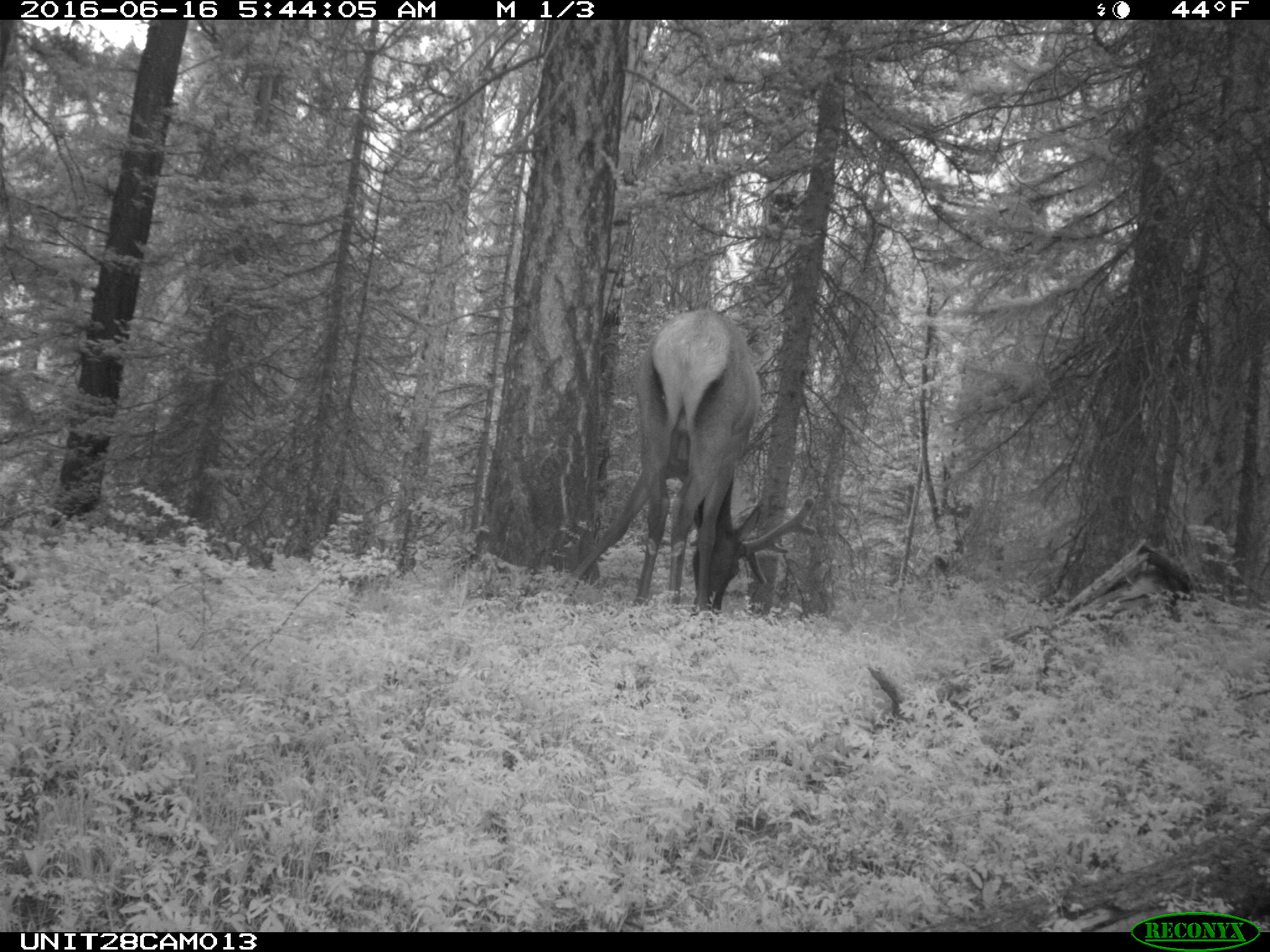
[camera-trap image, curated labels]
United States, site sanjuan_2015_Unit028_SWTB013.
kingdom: Animalia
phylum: Chordata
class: Mammalia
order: Artiodactyla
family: Cervidae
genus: Cervus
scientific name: Cervus elaphus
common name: red deer